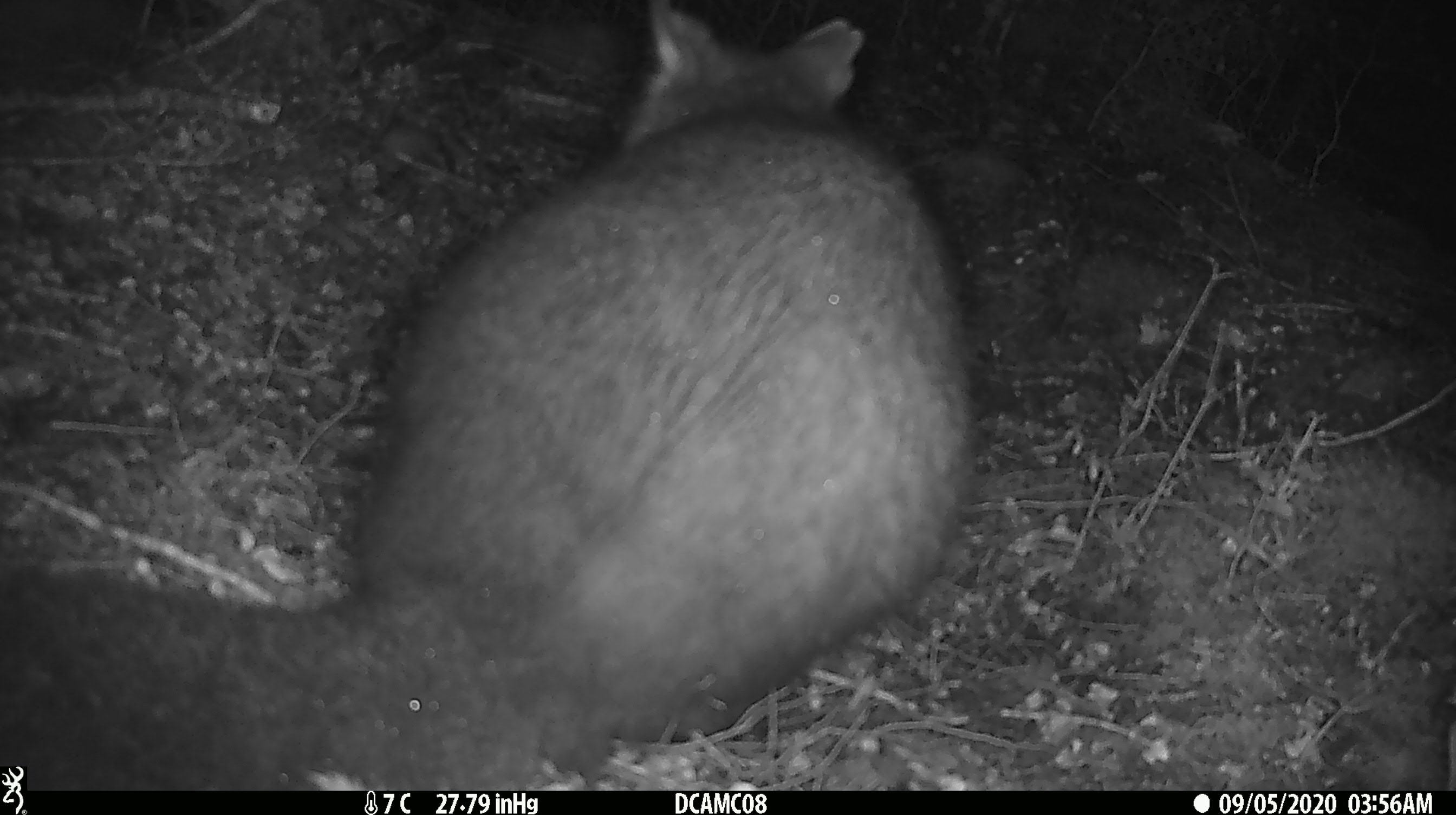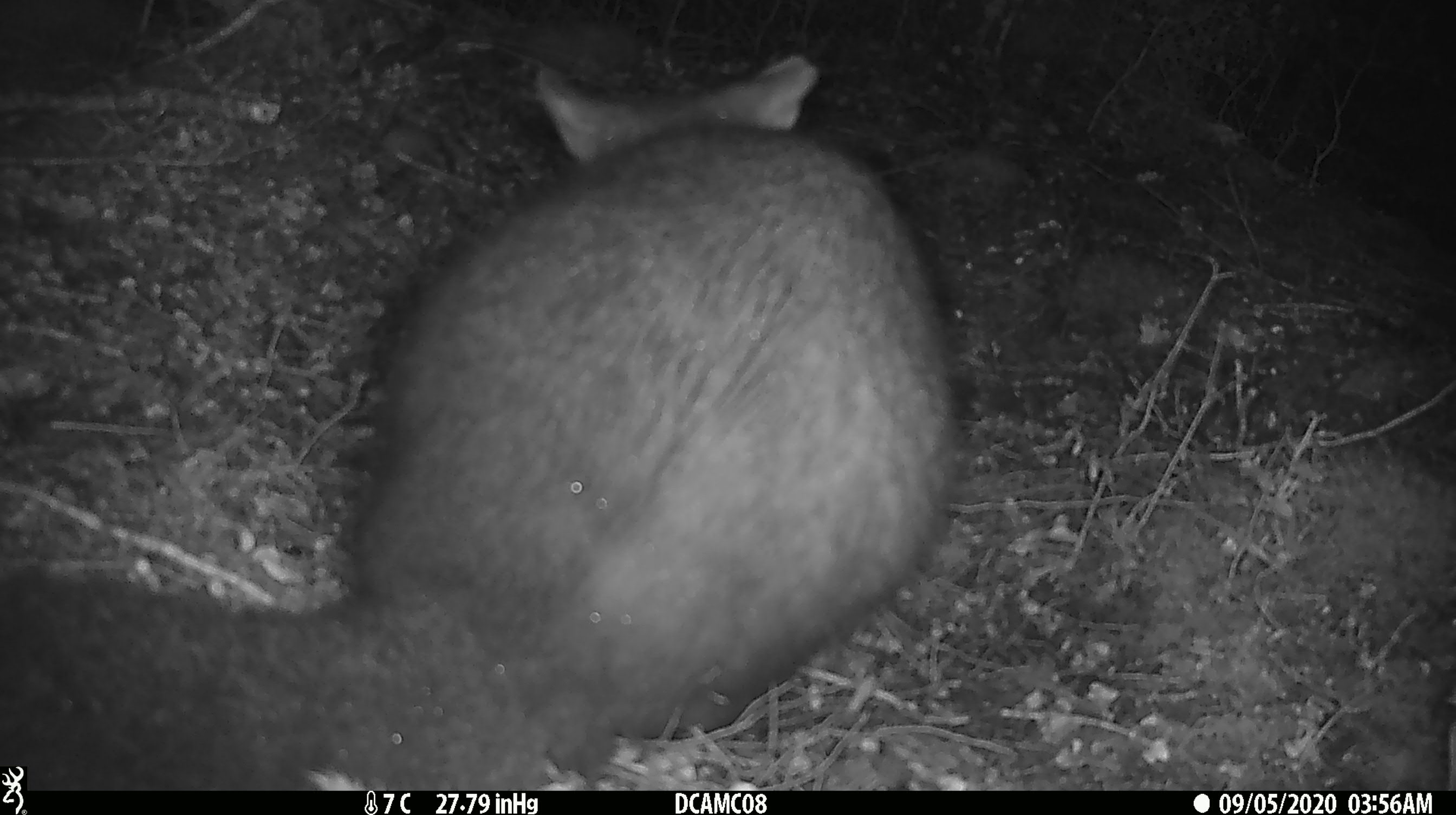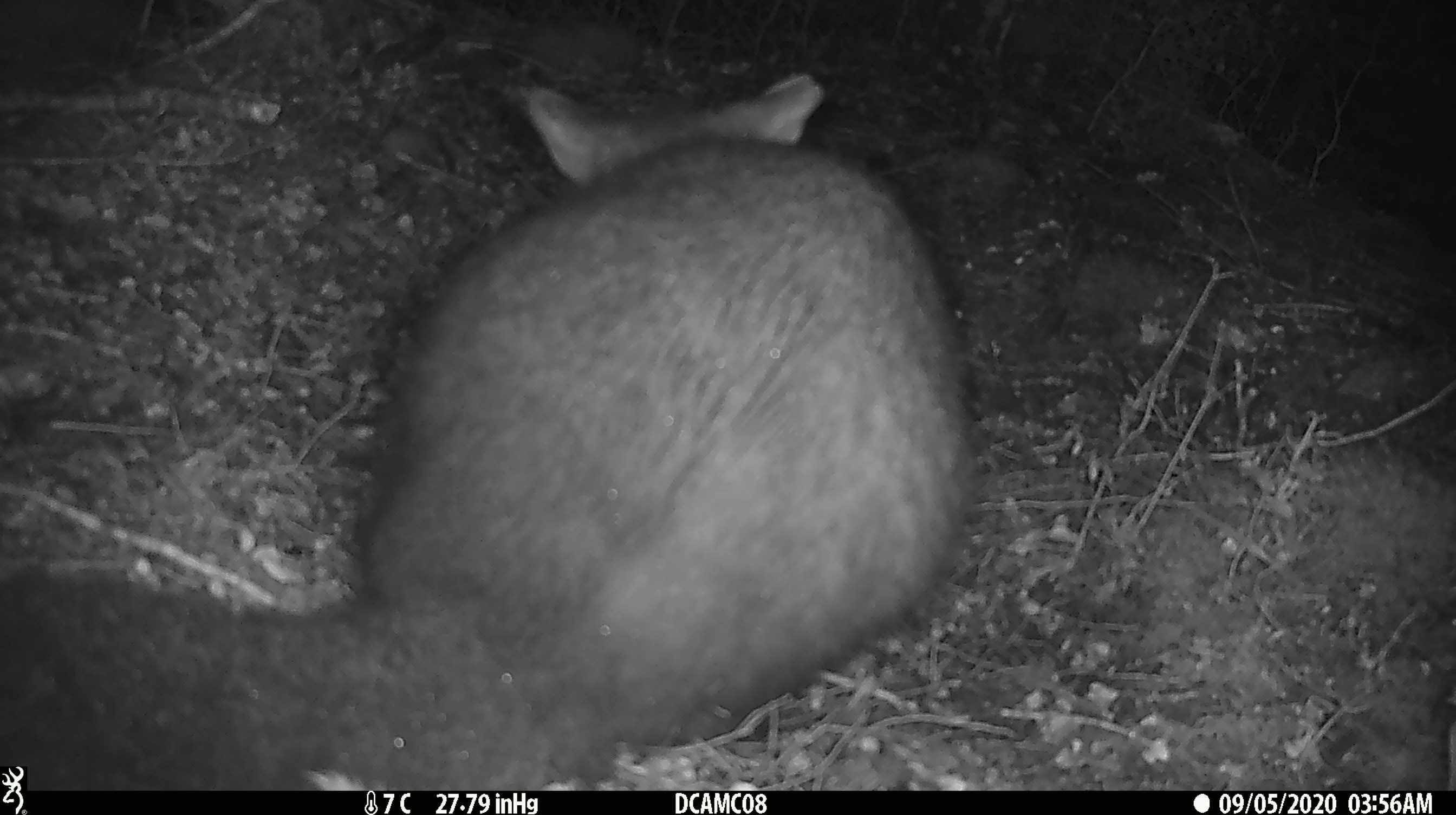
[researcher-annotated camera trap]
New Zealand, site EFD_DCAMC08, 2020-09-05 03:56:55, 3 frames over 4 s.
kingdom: Animalia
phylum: Chordata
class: Mammalia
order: Diprotodontia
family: Phalangeridae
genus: Trichosurus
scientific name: Trichosurus vulpecula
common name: common brushtail possum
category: possum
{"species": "possum (common brushtail possum) (Trichosurus vulpecula)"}